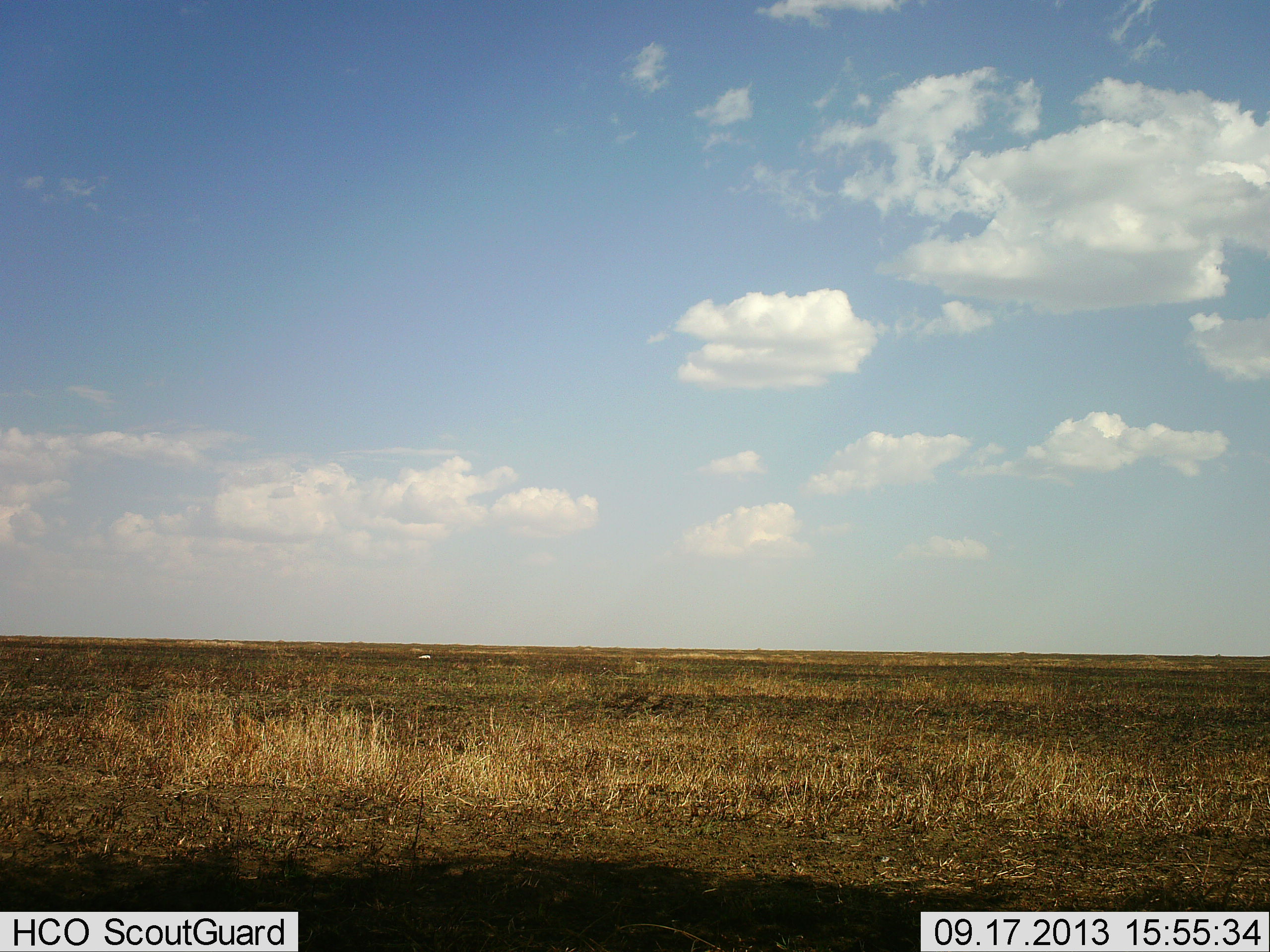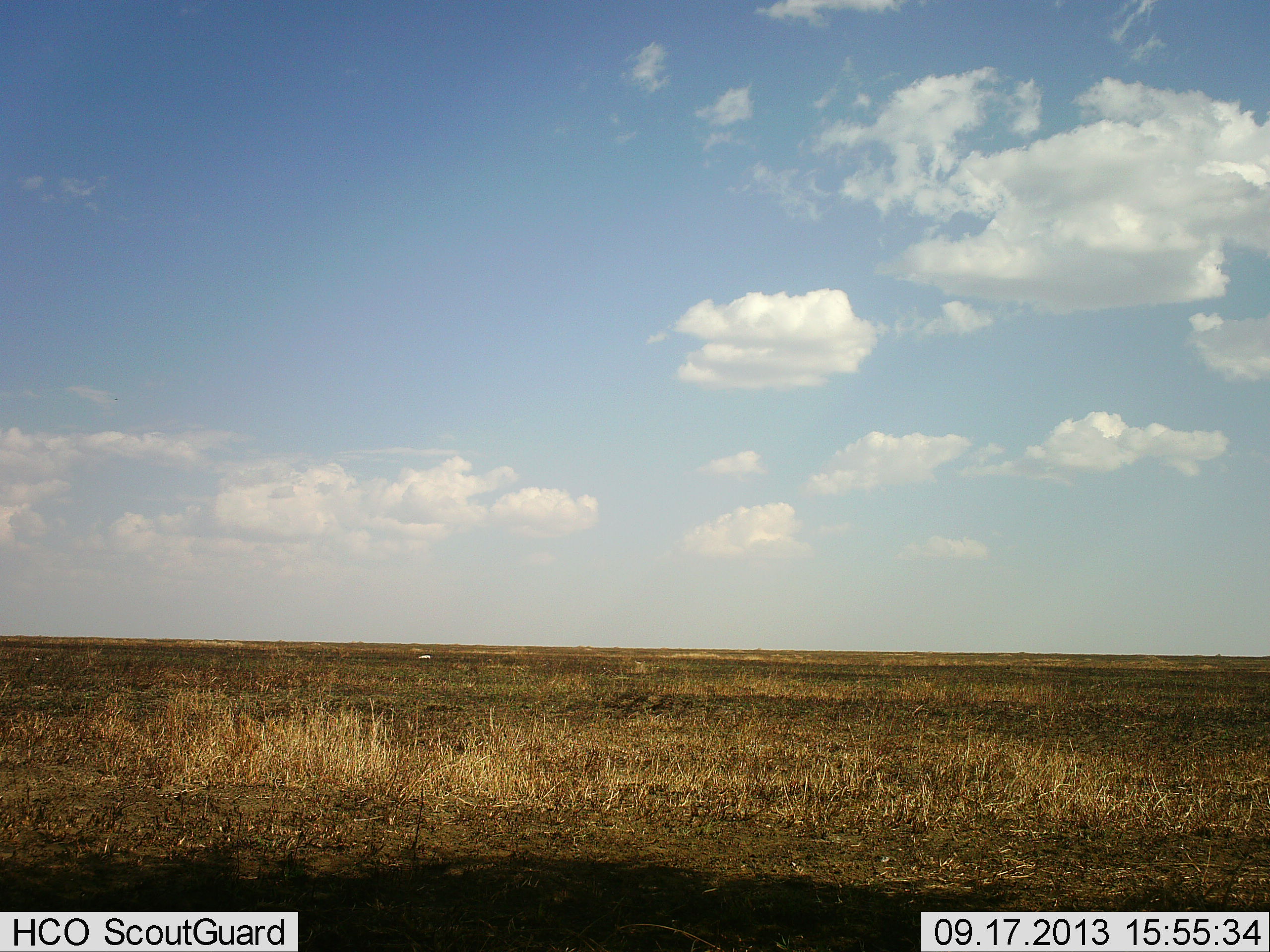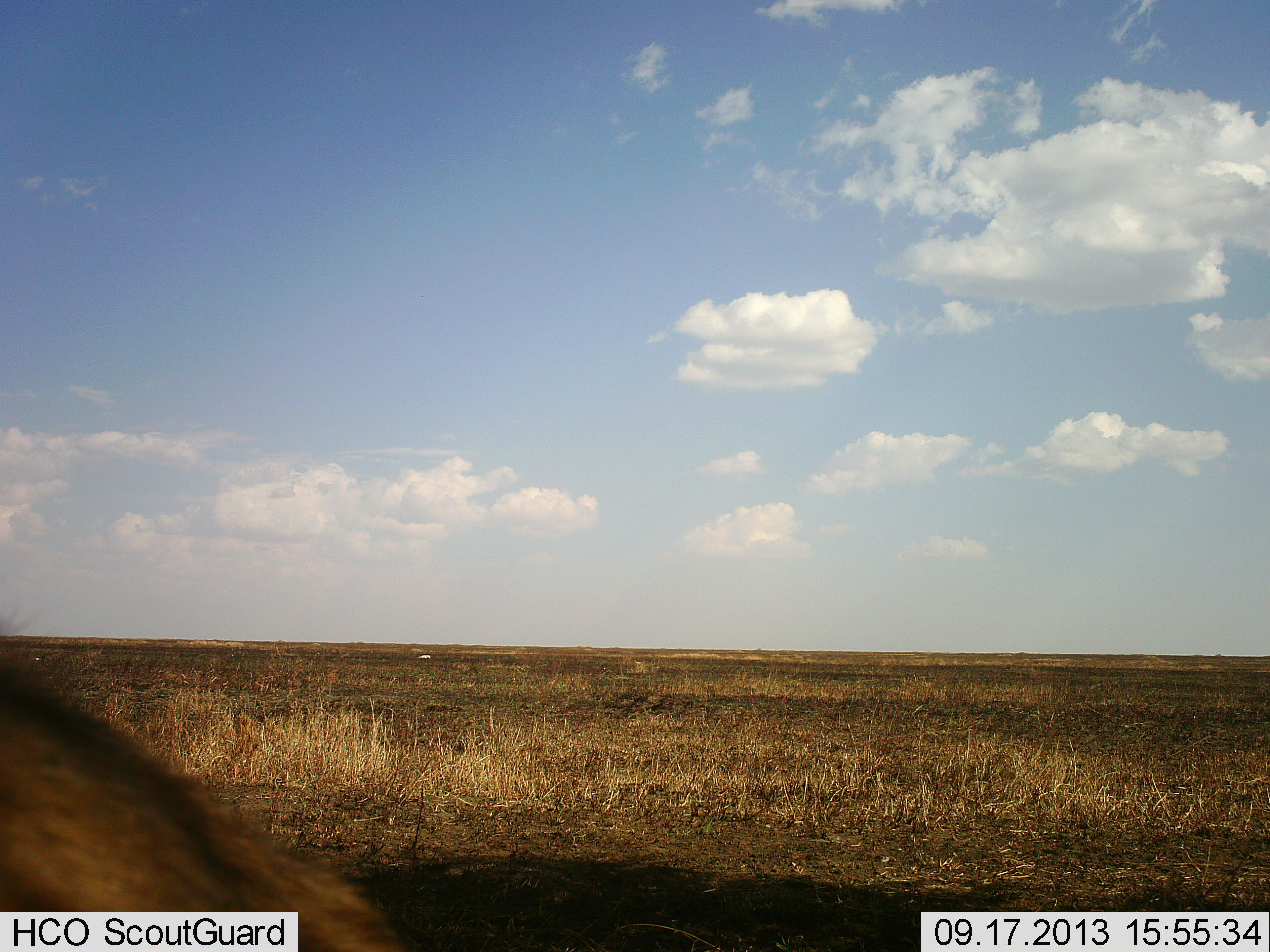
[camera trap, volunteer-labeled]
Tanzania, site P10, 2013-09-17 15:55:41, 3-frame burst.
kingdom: Animalia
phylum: Chordata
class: Mammalia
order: Artiodactyla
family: Bovidae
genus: Eudorcas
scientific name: Eudorcas thomsonii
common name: thomson's gazelle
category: gazellethomsons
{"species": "gazellethomsons (thomson's gazelle) (Eudorcas thomsonii)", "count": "1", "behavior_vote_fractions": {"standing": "14%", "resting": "0%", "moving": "57%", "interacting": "0%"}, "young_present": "0%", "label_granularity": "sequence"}